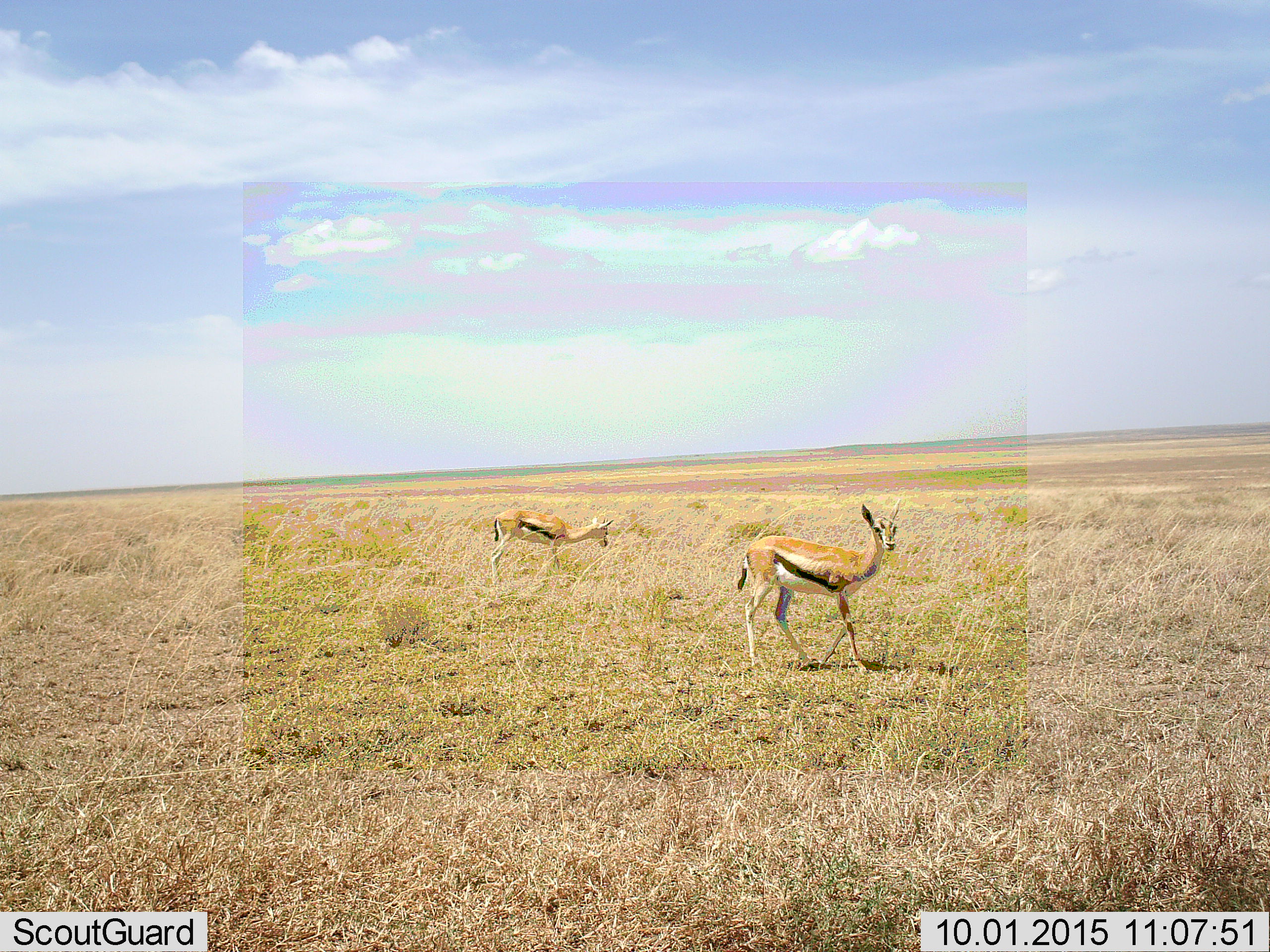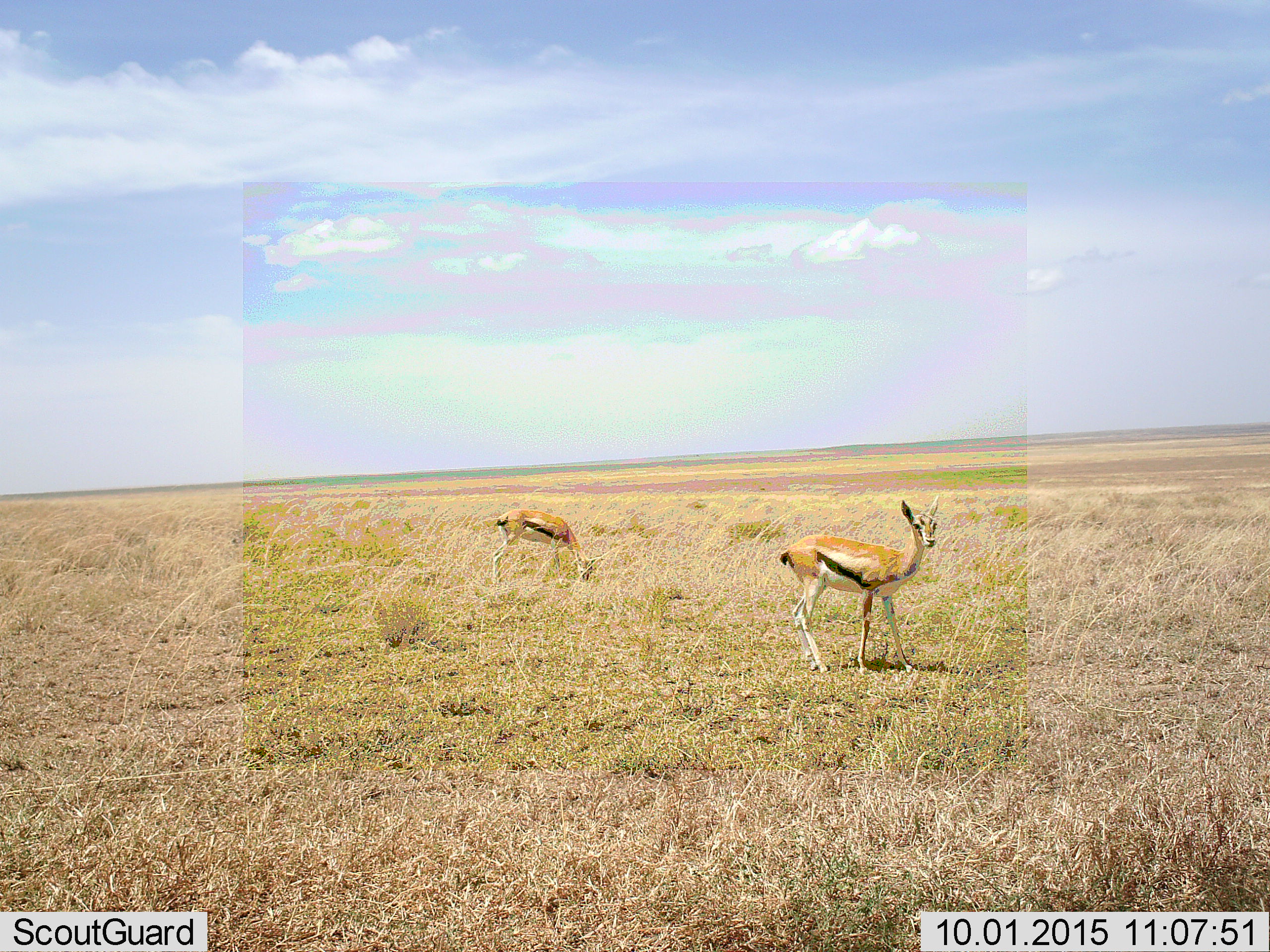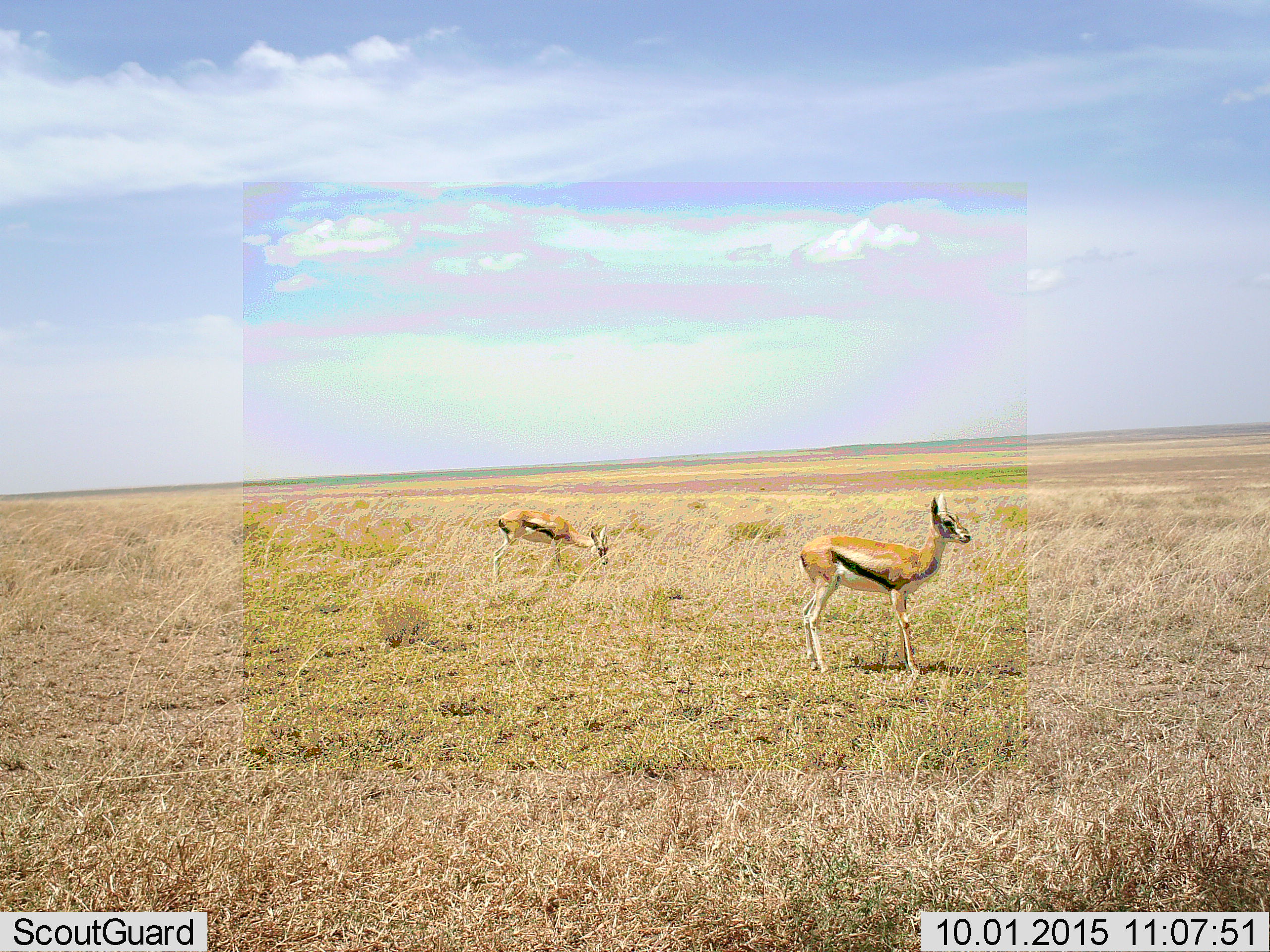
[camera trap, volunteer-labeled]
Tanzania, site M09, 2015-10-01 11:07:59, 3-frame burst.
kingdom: Animalia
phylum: Chordata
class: Mammalia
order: Artiodactyla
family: Bovidae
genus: Eudorcas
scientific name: Eudorcas thomsonii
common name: thomson's gazelle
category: gazellethomsons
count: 2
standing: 40%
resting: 0%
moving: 50%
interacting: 0%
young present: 10%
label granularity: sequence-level